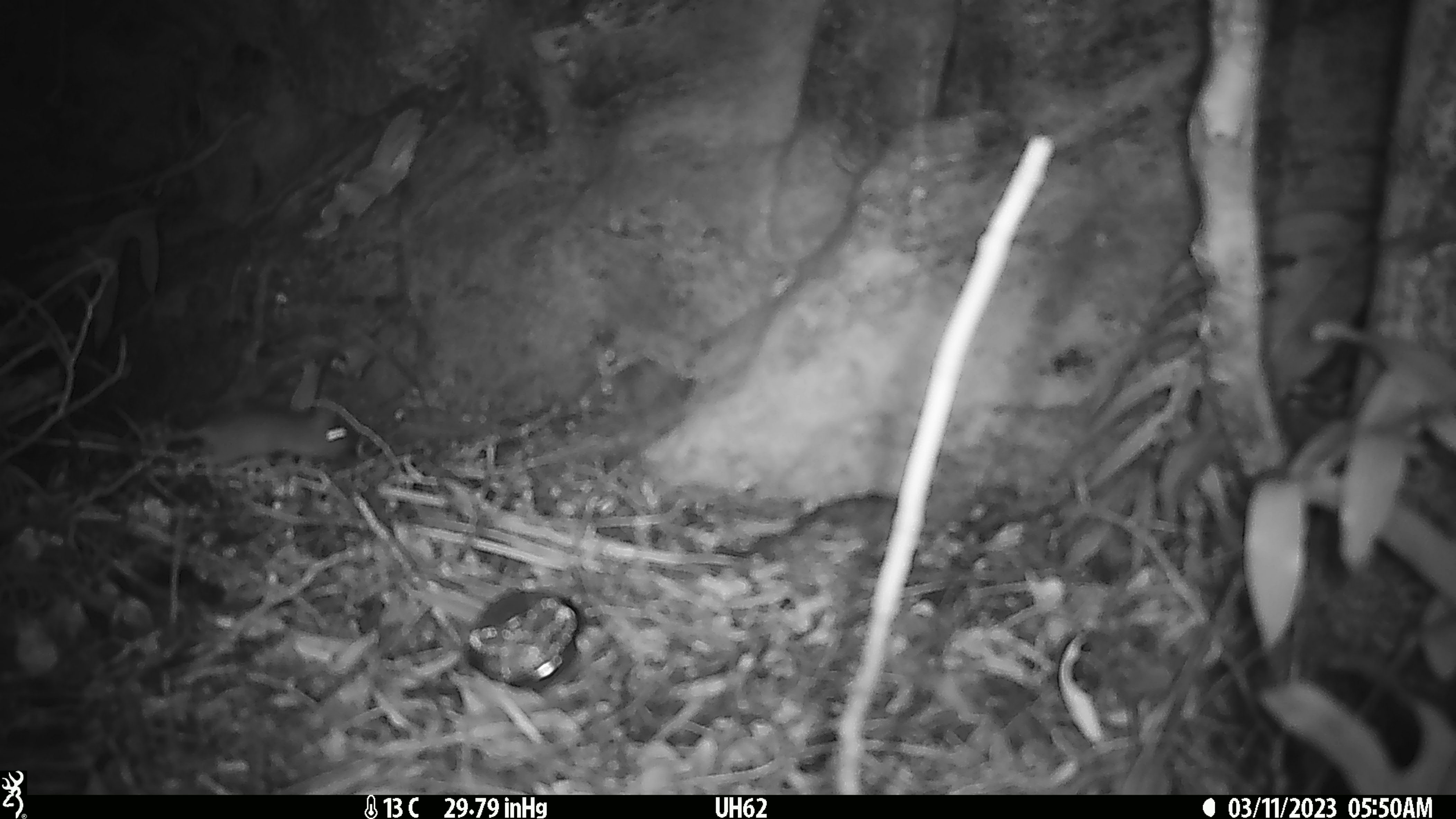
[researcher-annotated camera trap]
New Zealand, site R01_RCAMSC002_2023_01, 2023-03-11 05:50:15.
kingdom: Animalia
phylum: Chordata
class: Mammalia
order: Rodentia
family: Muridae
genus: Mus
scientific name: Mus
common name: mouse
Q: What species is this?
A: Mouse (Mus).